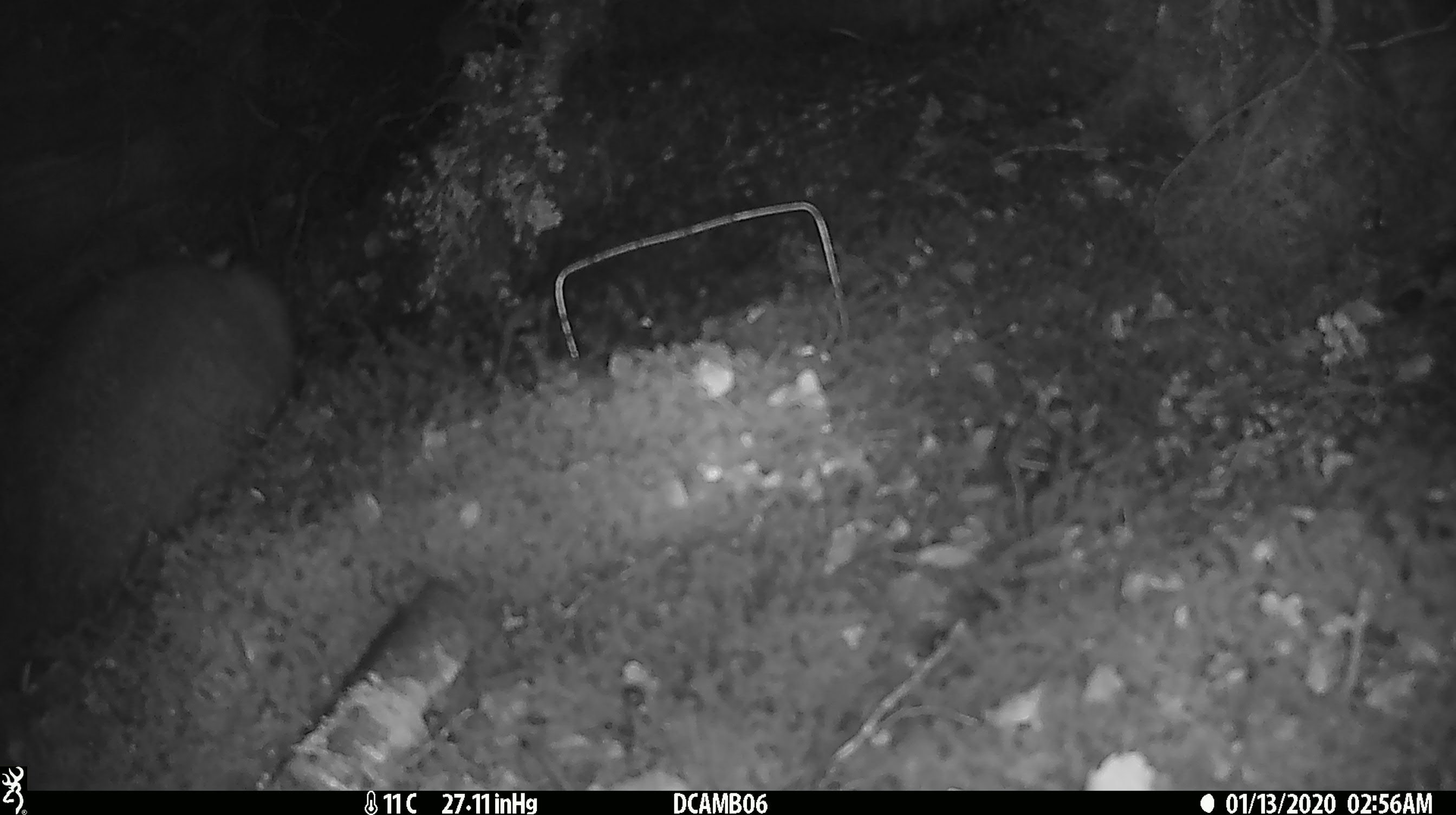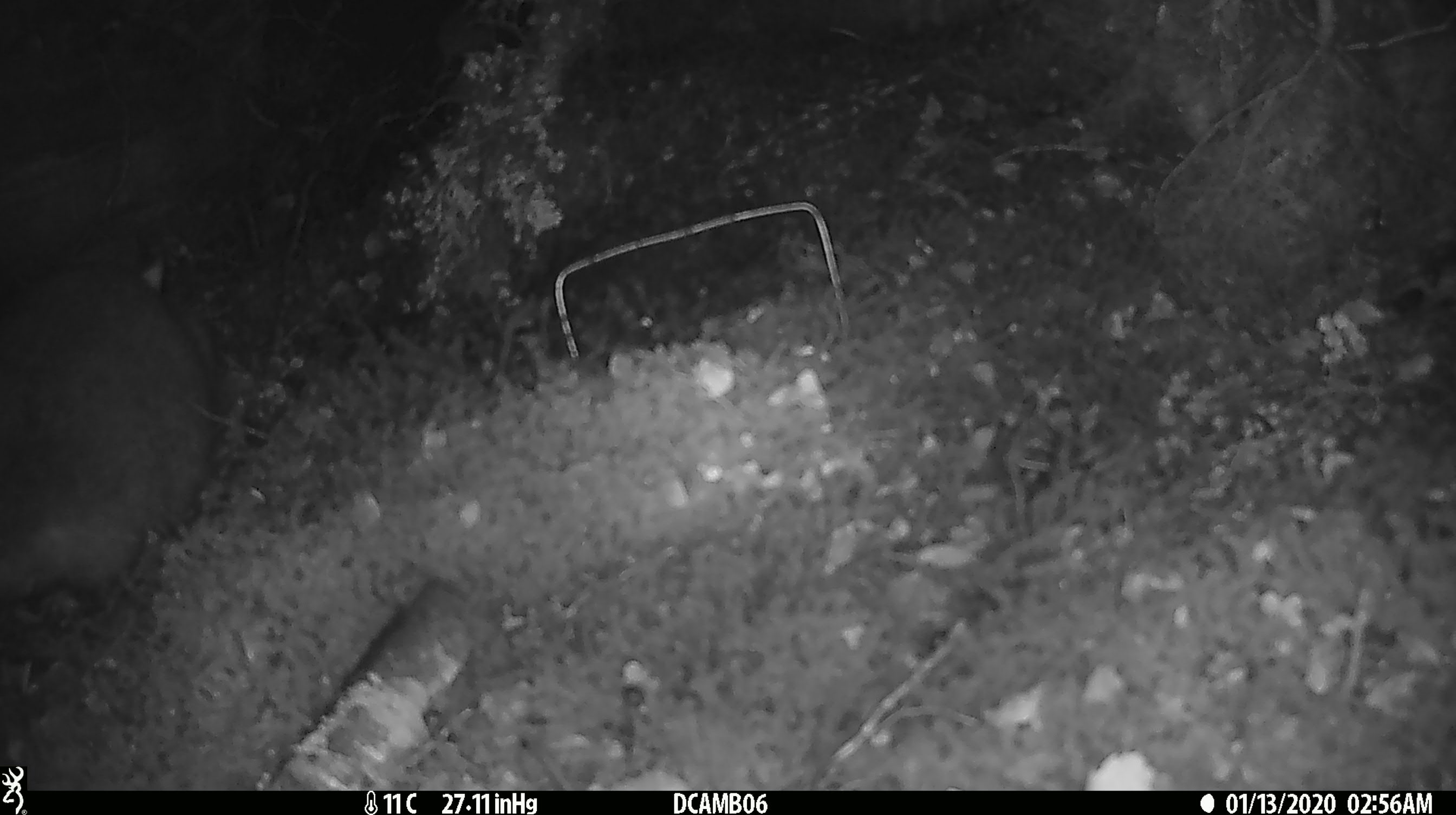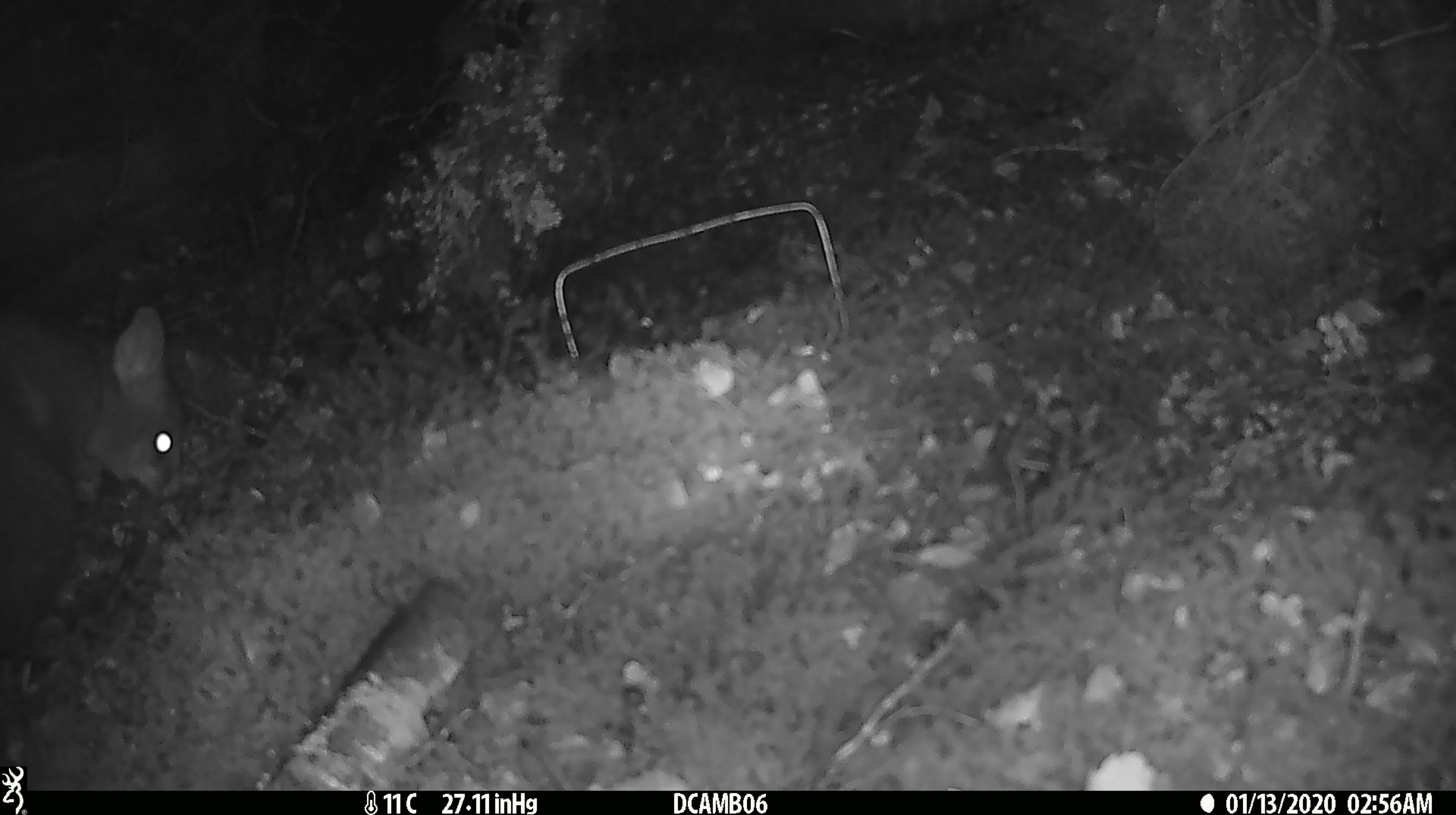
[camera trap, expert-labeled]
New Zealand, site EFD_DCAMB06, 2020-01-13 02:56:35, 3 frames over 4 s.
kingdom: Animalia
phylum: Chordata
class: Mammalia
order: Diprotodontia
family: Phalangeridae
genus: Trichosurus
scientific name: Trichosurus vulpecula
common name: common brushtail possum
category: possum